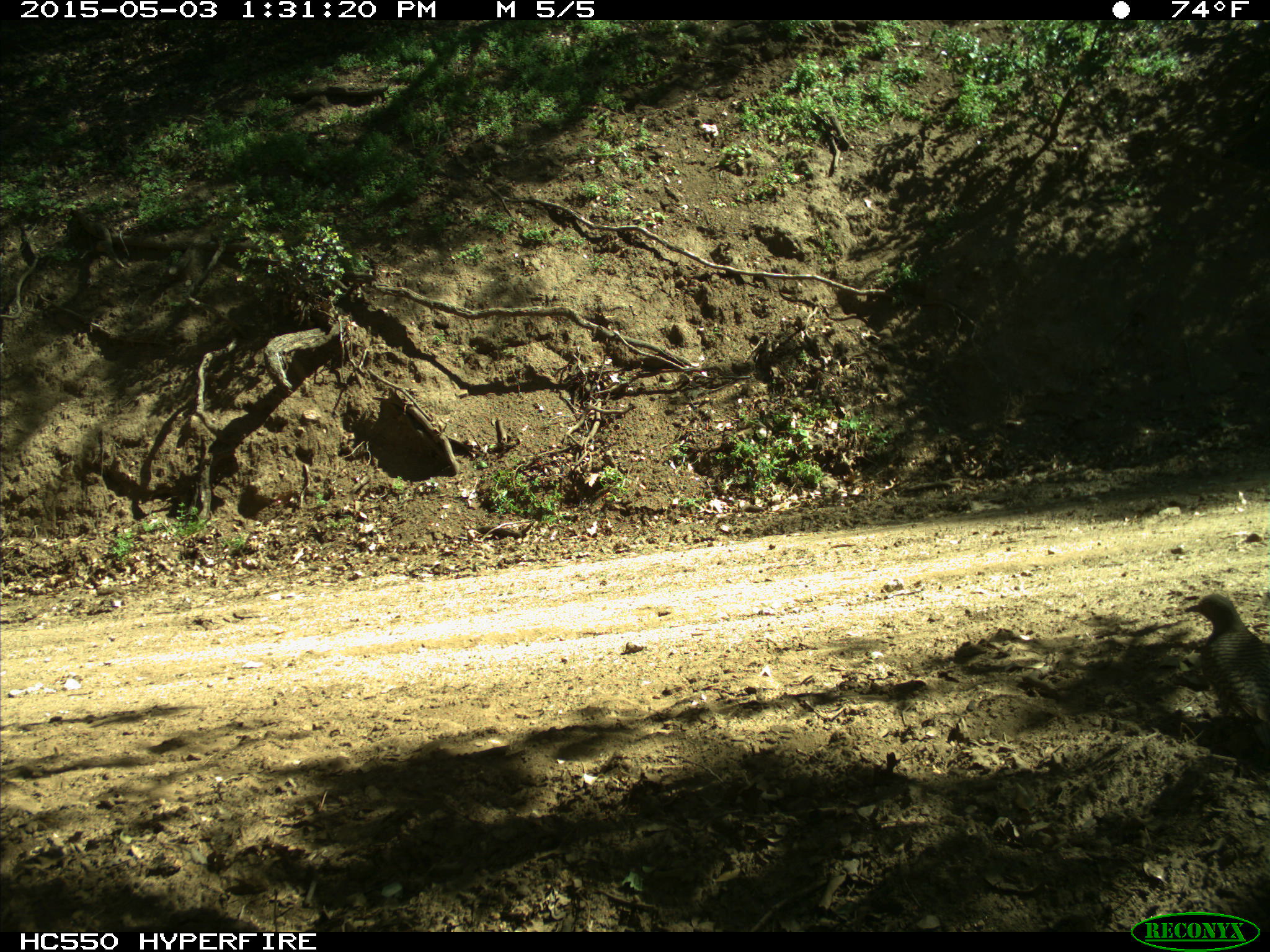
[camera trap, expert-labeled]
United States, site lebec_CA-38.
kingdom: Animalia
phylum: Chordata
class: Aves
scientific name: Aves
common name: birds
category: unidentified bird